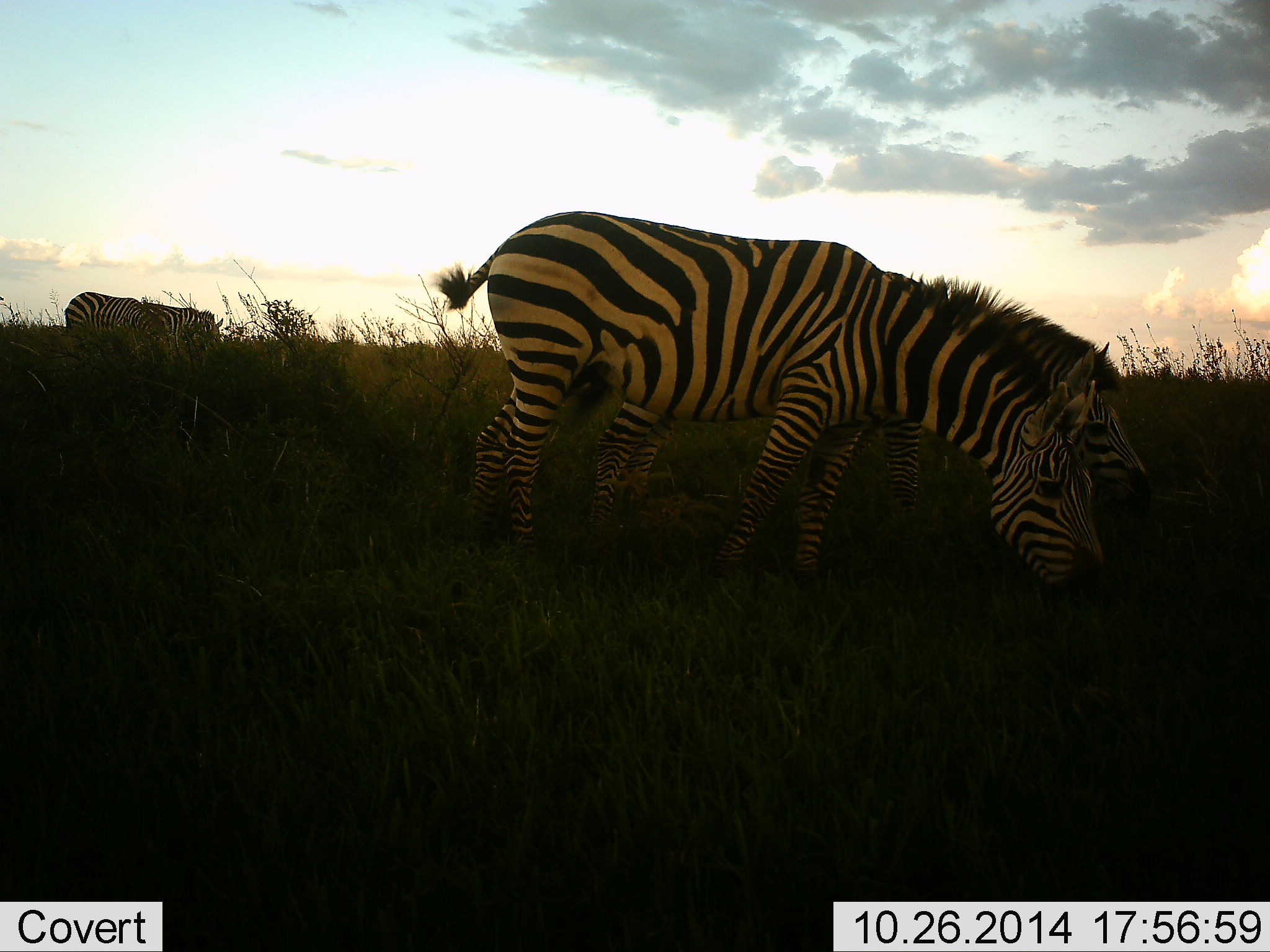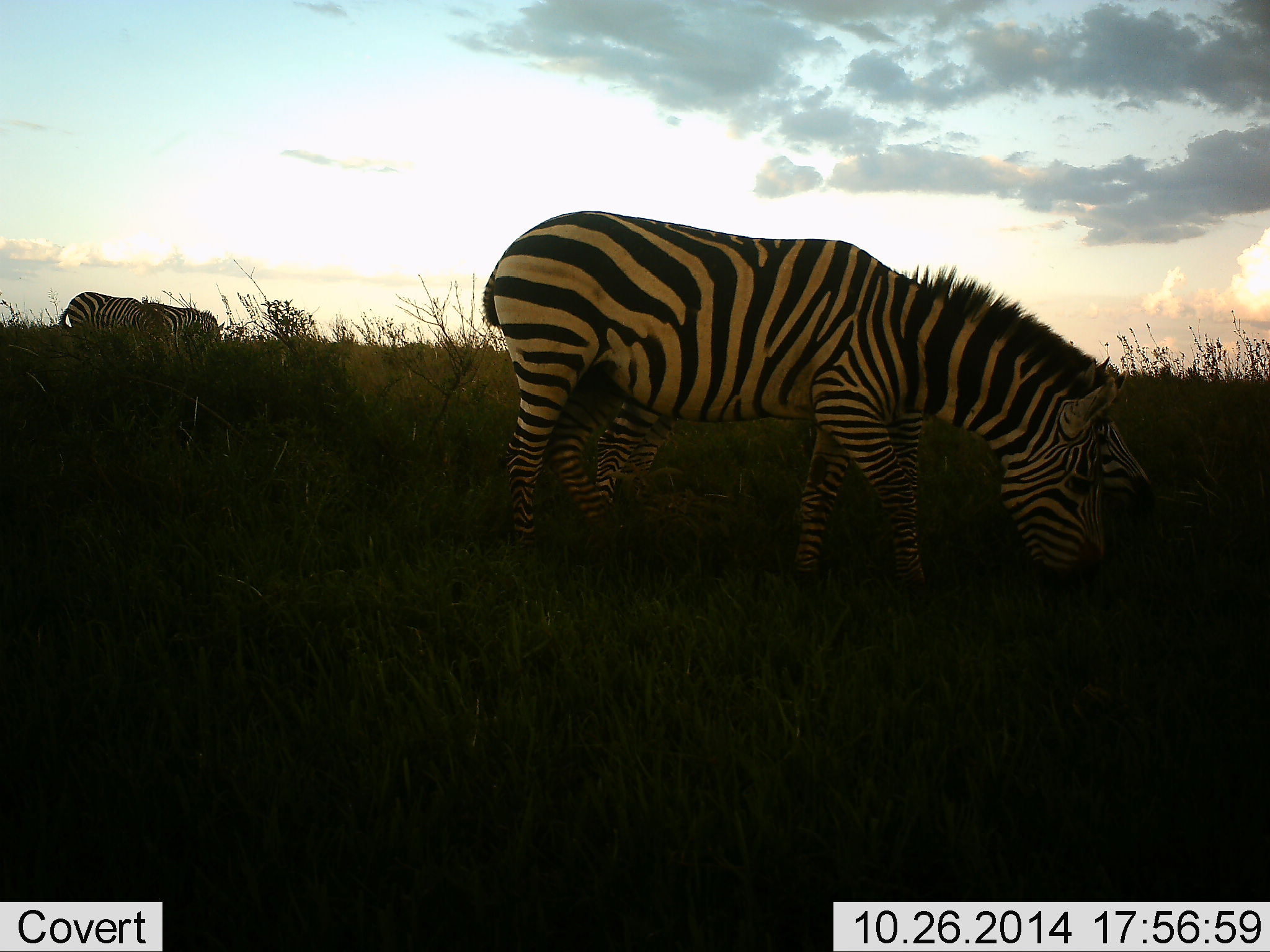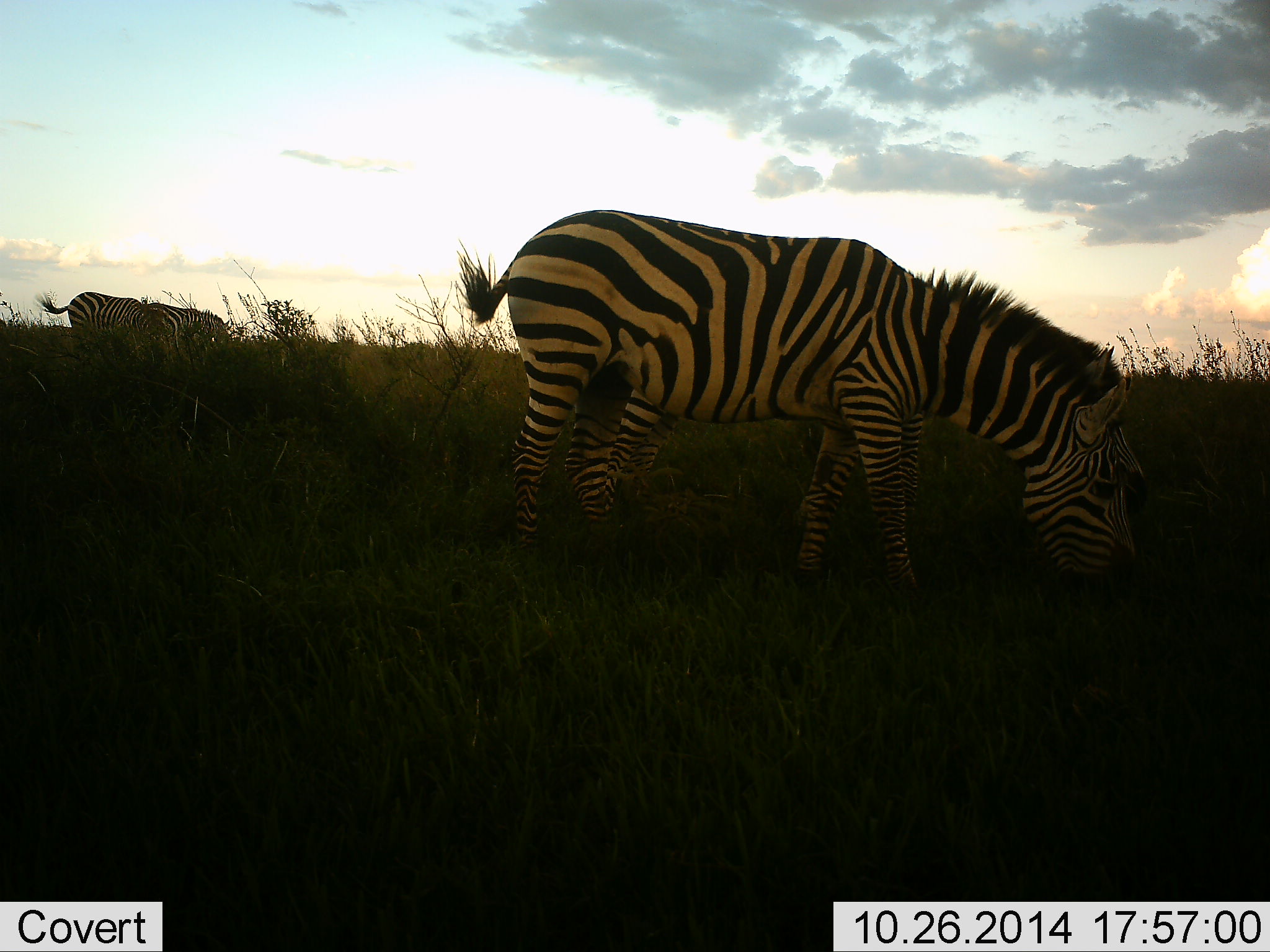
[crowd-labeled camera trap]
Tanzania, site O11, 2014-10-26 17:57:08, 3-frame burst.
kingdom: Animalia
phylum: Chordata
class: Mammalia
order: Perissodactyla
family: Equidae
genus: Equus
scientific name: Equus quagga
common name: plains zebra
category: zebra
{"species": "zebra (plains zebra) (Equus quagga)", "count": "3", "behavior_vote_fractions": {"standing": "50%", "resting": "0%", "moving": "10%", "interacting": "0%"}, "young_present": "10%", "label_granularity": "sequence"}